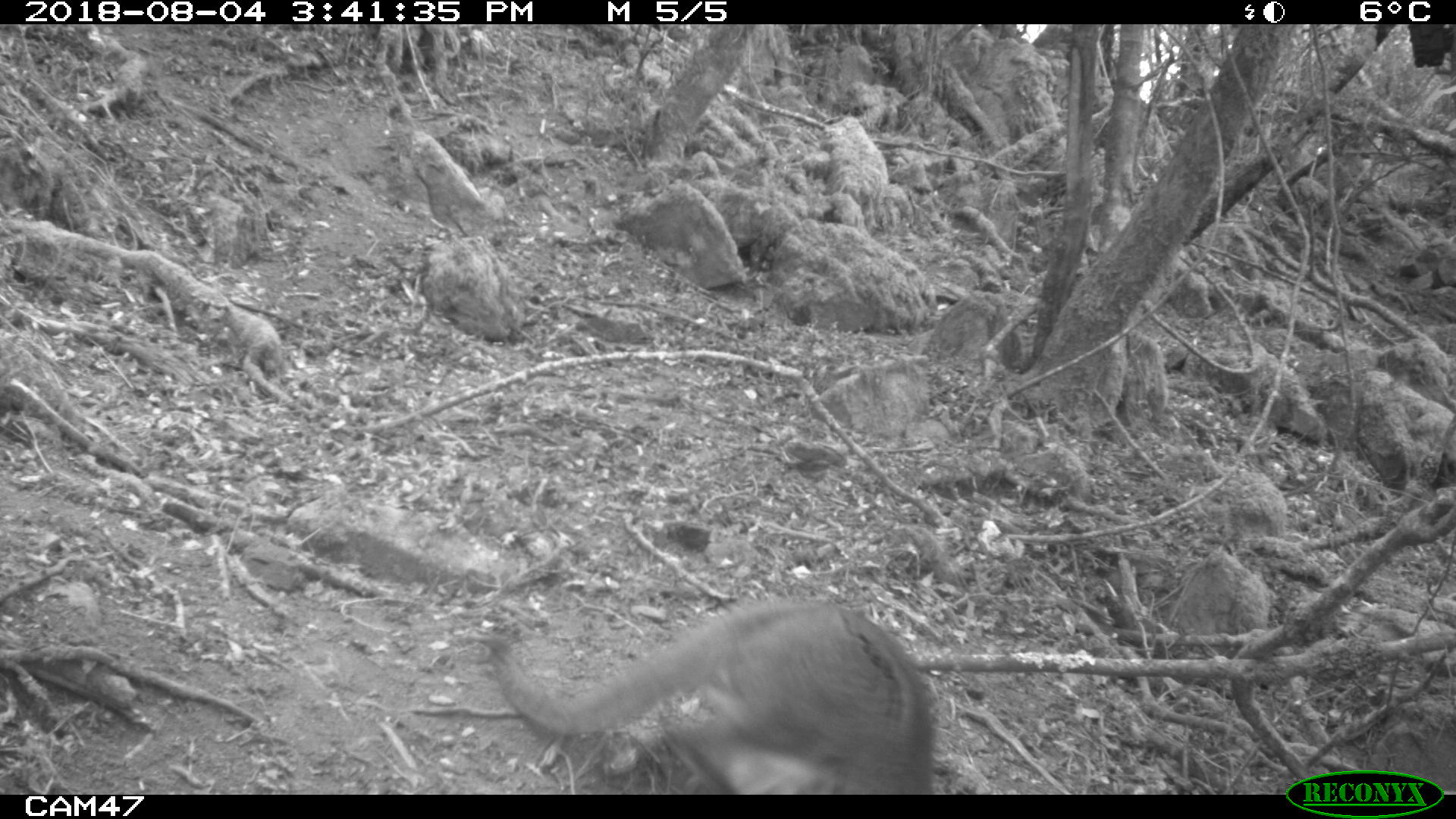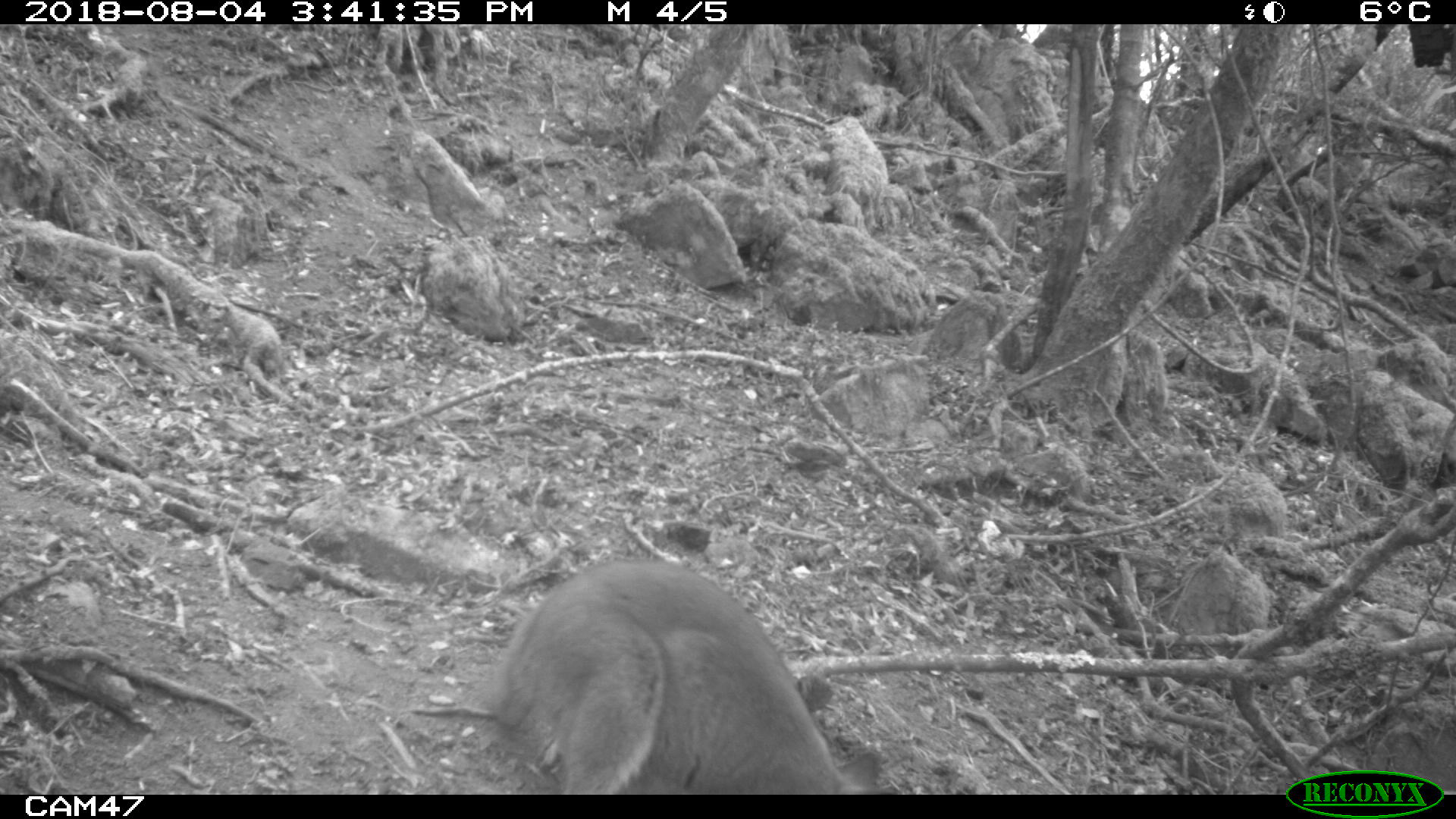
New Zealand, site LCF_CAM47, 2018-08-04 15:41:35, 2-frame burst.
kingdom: Animalia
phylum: Chordata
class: Mammalia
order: Diprotodontia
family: Macropodidae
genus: Notamacropus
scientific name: Notamacropus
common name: wallaby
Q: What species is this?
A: Wallaby (Notamacropus).